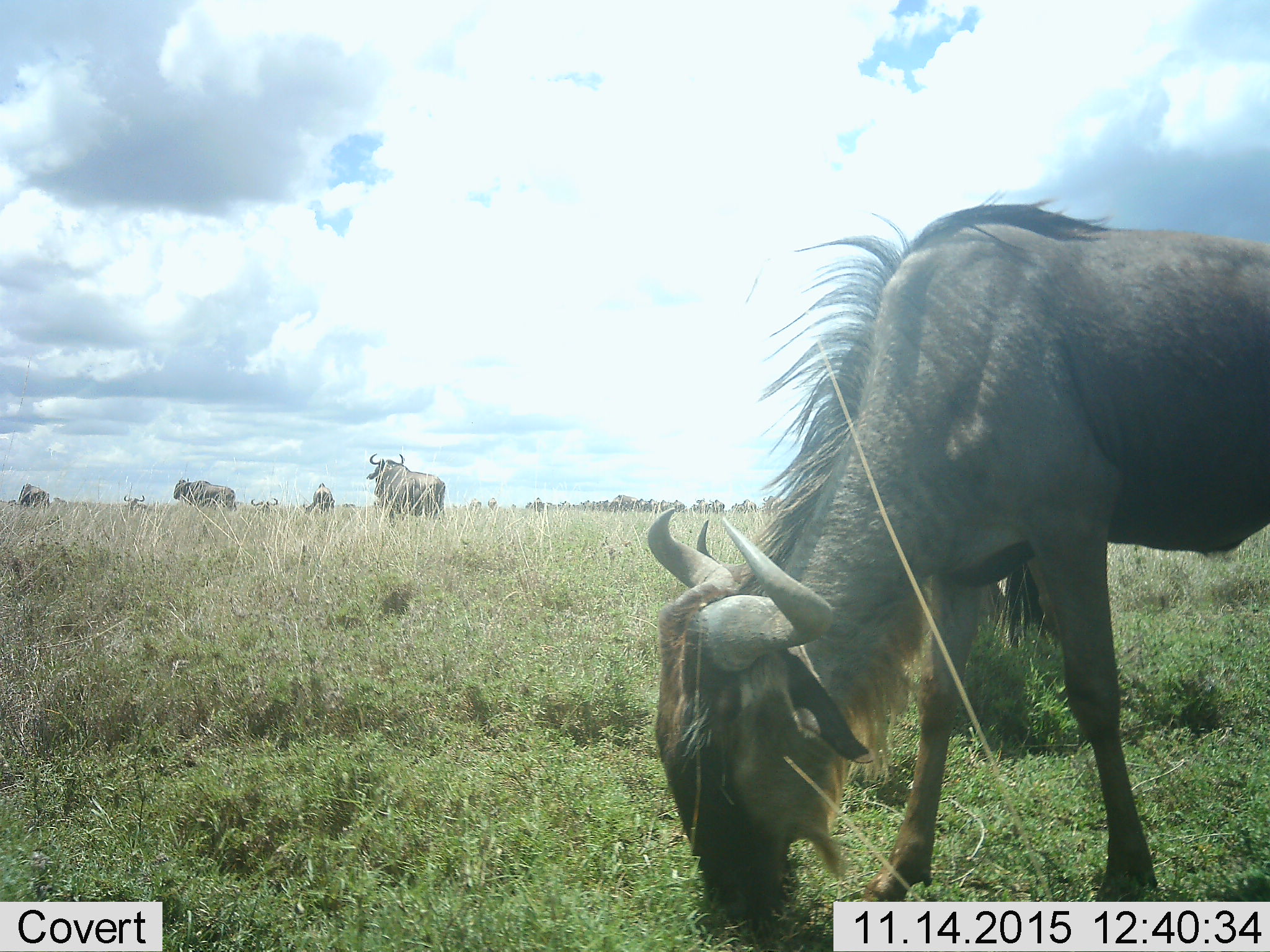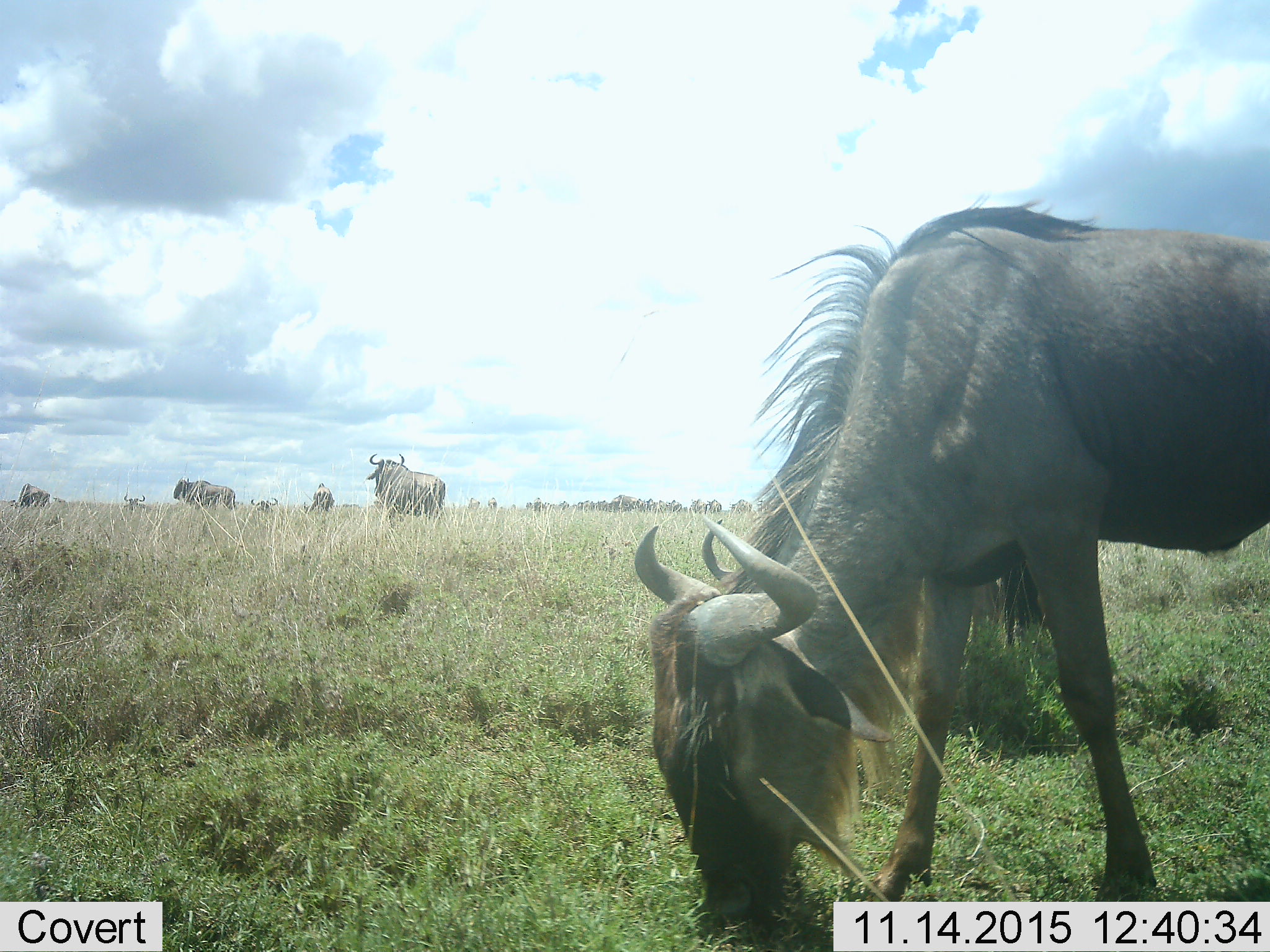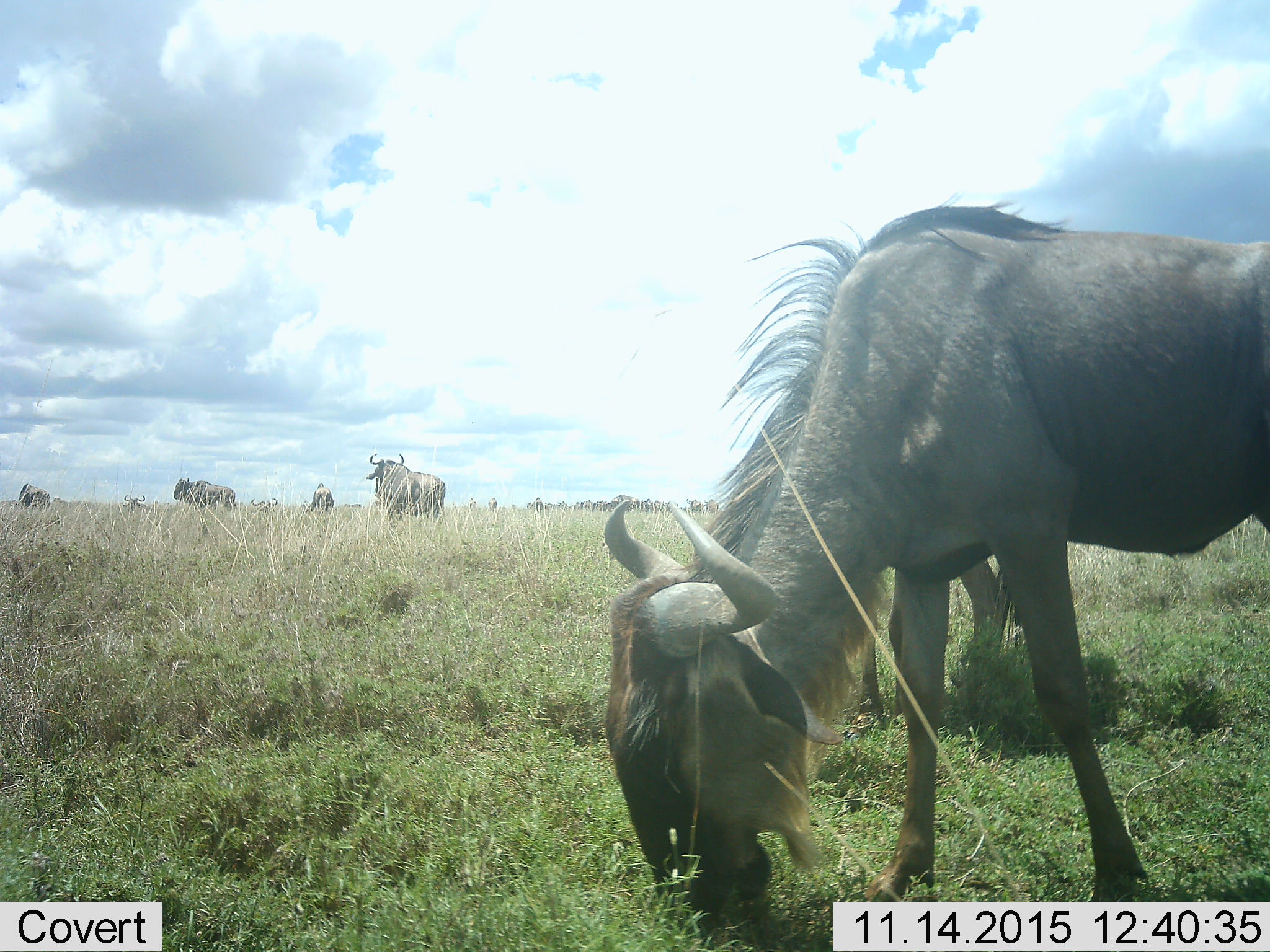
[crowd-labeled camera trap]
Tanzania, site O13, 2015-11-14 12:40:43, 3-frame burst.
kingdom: Animalia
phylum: Chordata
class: Mammalia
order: Artiodactyla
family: Bovidae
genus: Connochaetes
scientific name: Connochaetes taurinus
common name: blue wildebeest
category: wildebeest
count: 11-50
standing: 90%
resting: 20%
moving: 30%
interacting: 20%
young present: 20%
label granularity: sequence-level